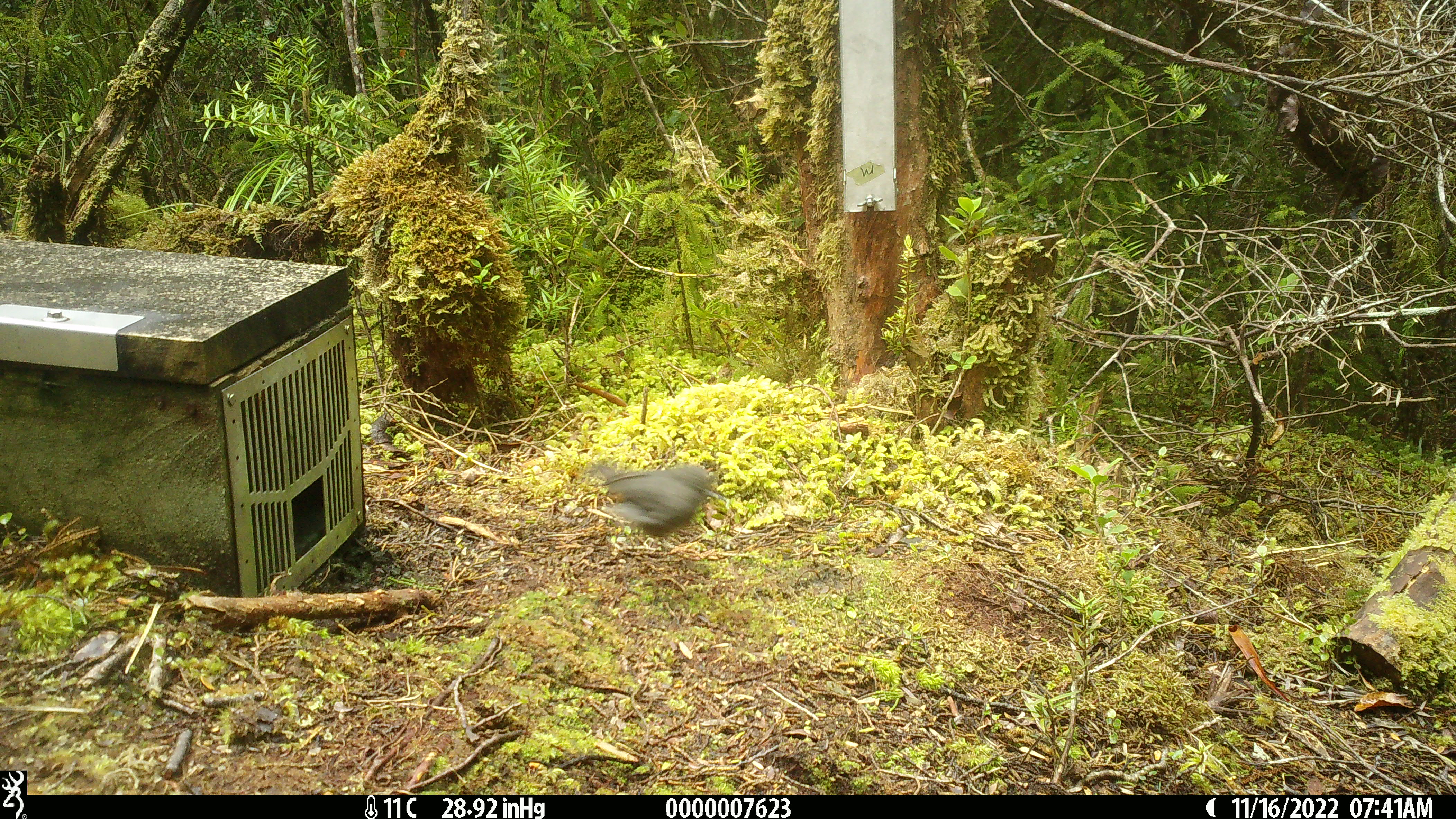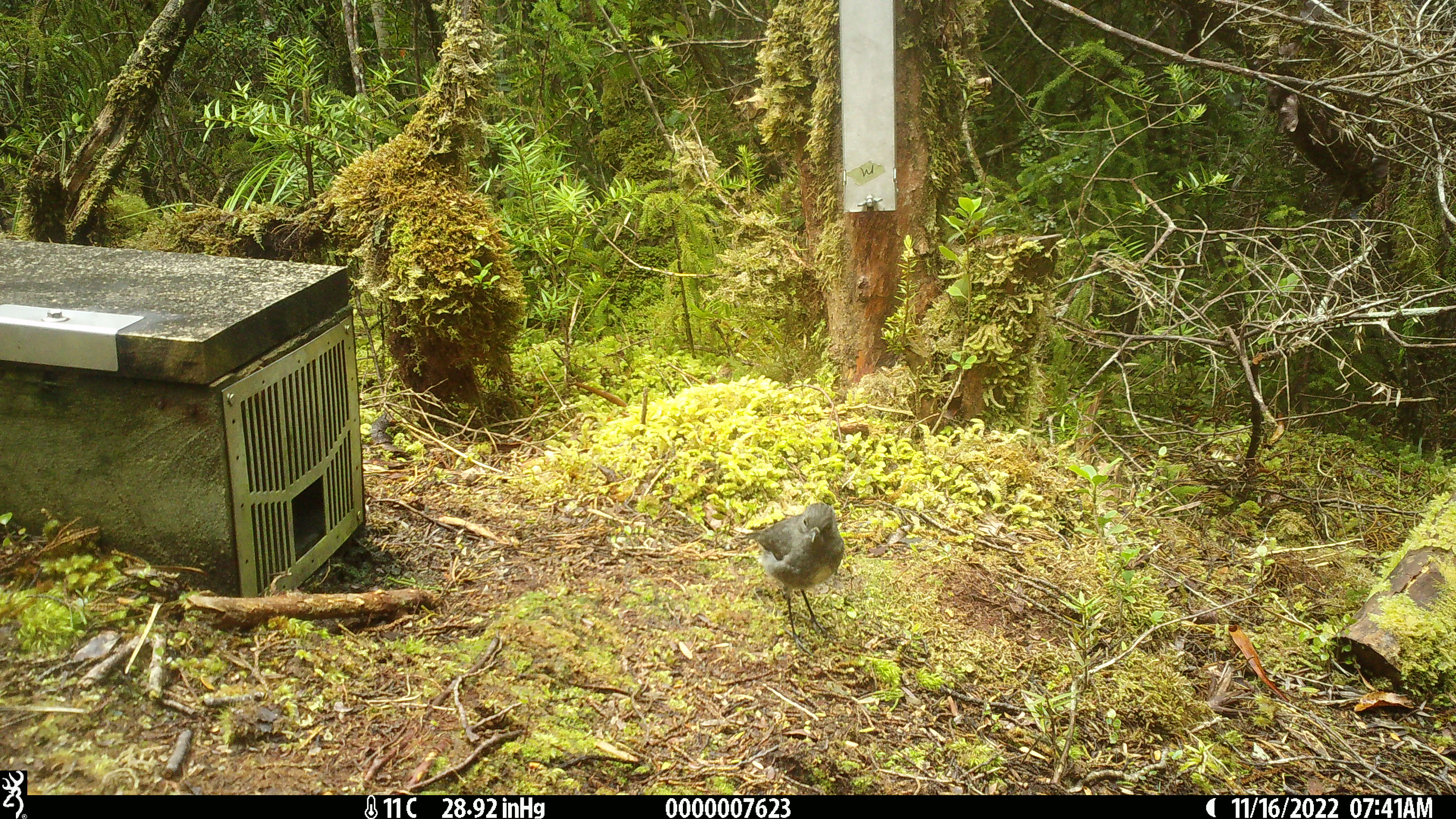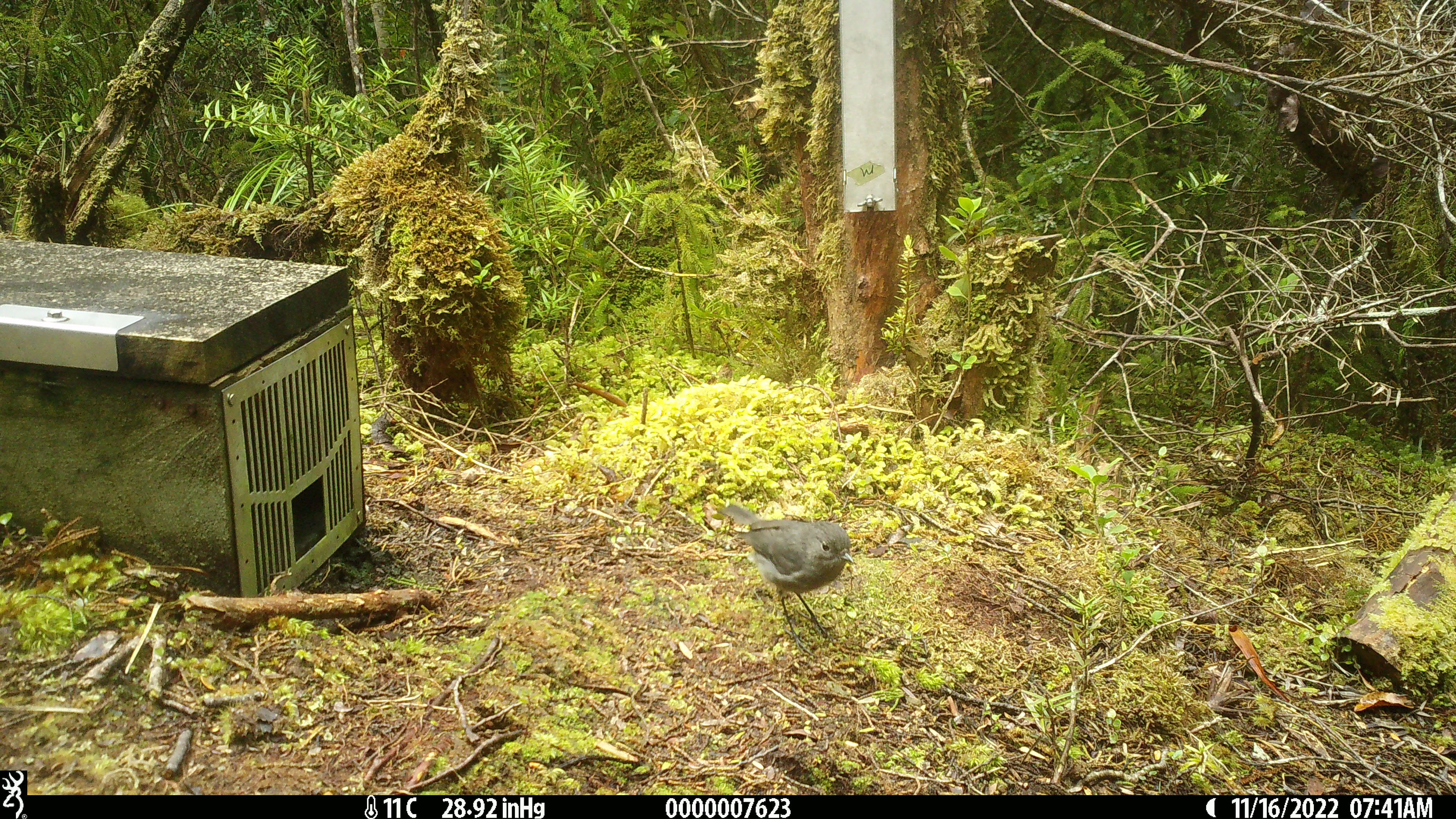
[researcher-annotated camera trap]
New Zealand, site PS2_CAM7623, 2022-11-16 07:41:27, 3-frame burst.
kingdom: Animalia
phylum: Chordata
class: Aves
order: Passeriformes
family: Petroicidae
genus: Petroica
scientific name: Petroica australis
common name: new zealand robin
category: robin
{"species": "robin (new zealand robin) (Petroica australis)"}